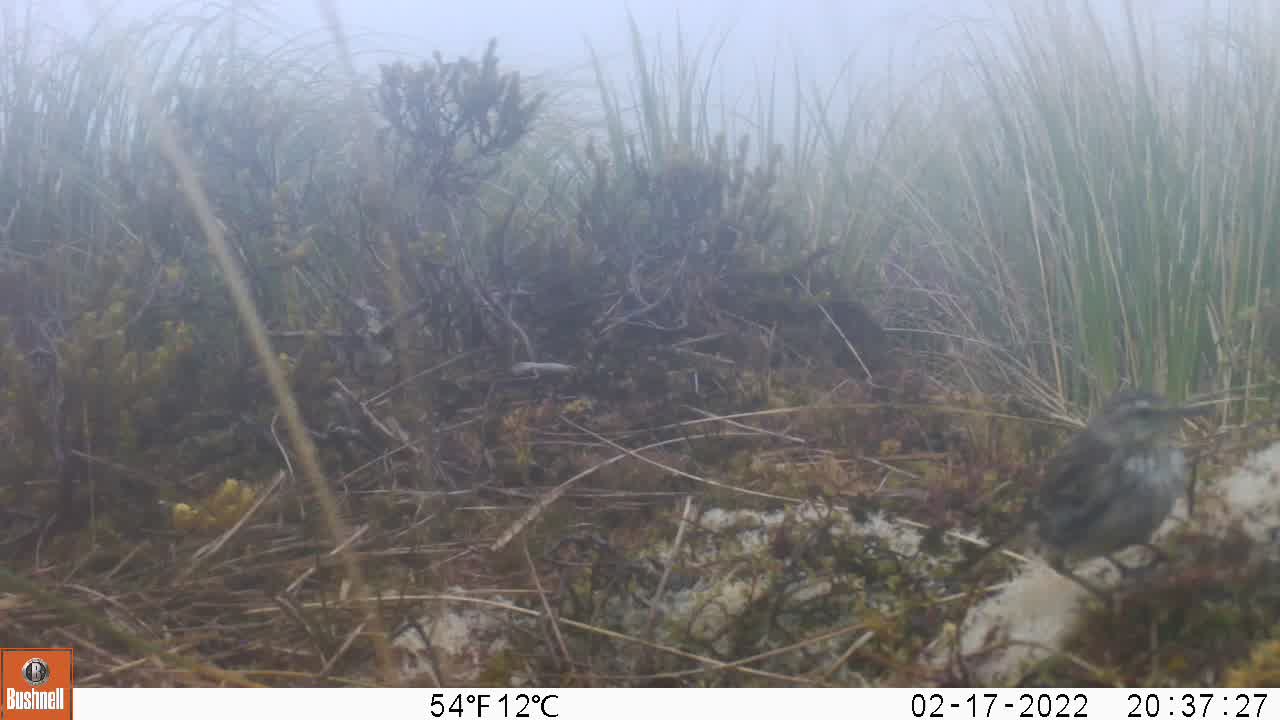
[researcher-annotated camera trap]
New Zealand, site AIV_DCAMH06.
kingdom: Animalia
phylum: Chordata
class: Aves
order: Passeriformes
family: Motacillidae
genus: Anthus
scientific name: Anthus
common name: pipit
Pipit (Anthus).